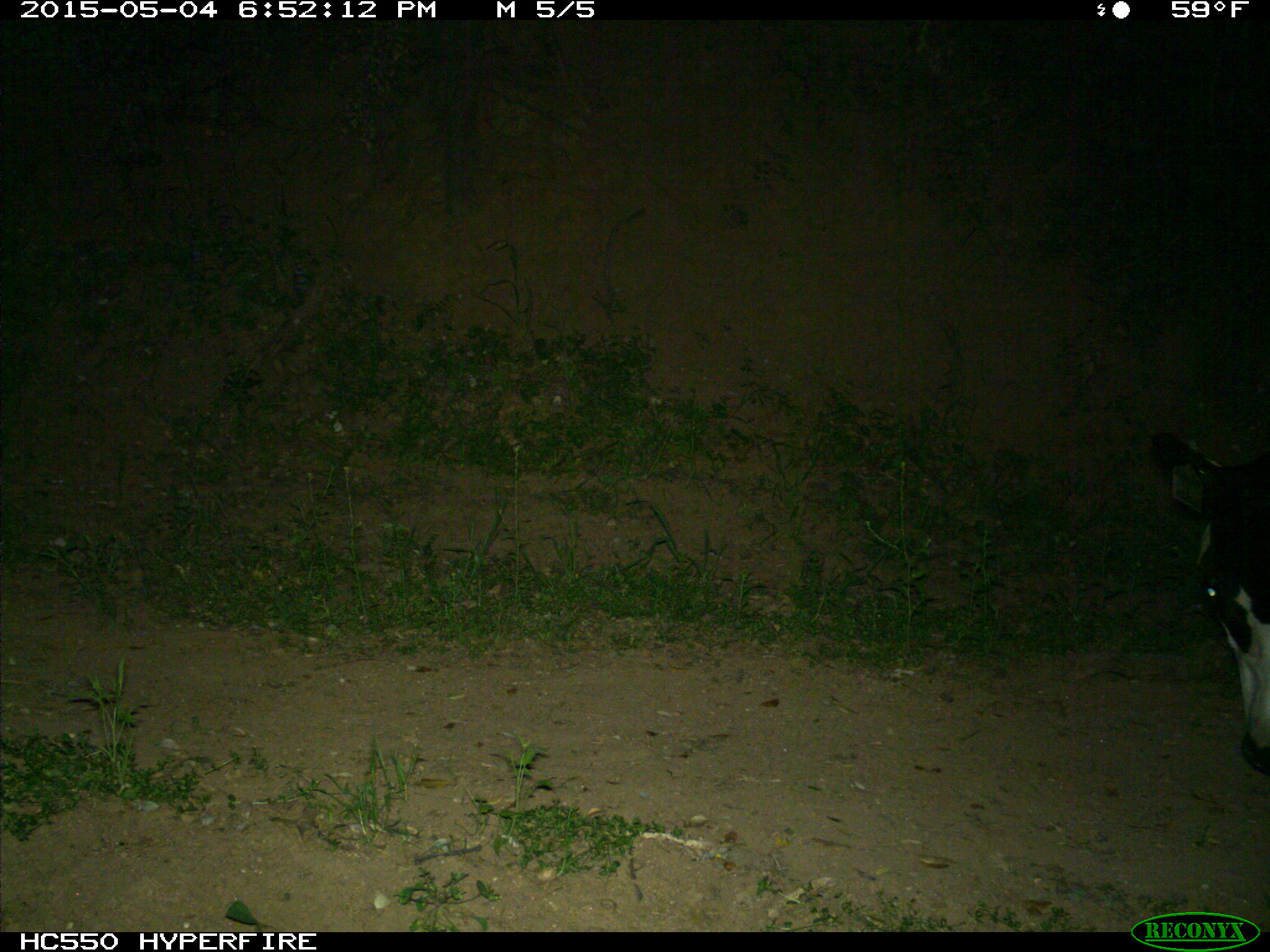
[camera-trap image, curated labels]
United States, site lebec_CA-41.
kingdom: Animalia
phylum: Chordata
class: Mammalia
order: Artiodactyla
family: Bovidae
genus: Bos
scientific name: Bos taurus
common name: domestic cow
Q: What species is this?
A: Bos taurus (domestic cow).